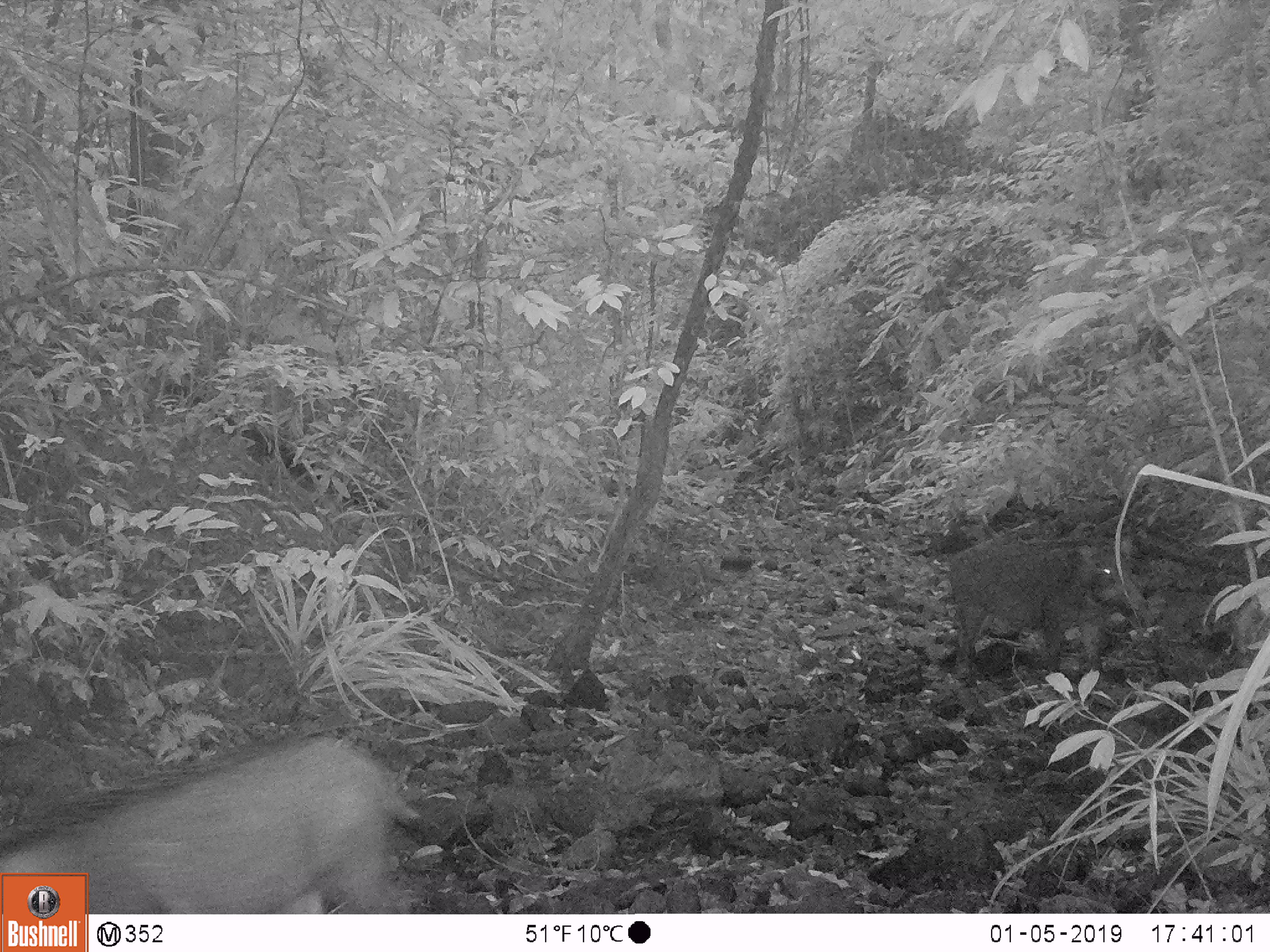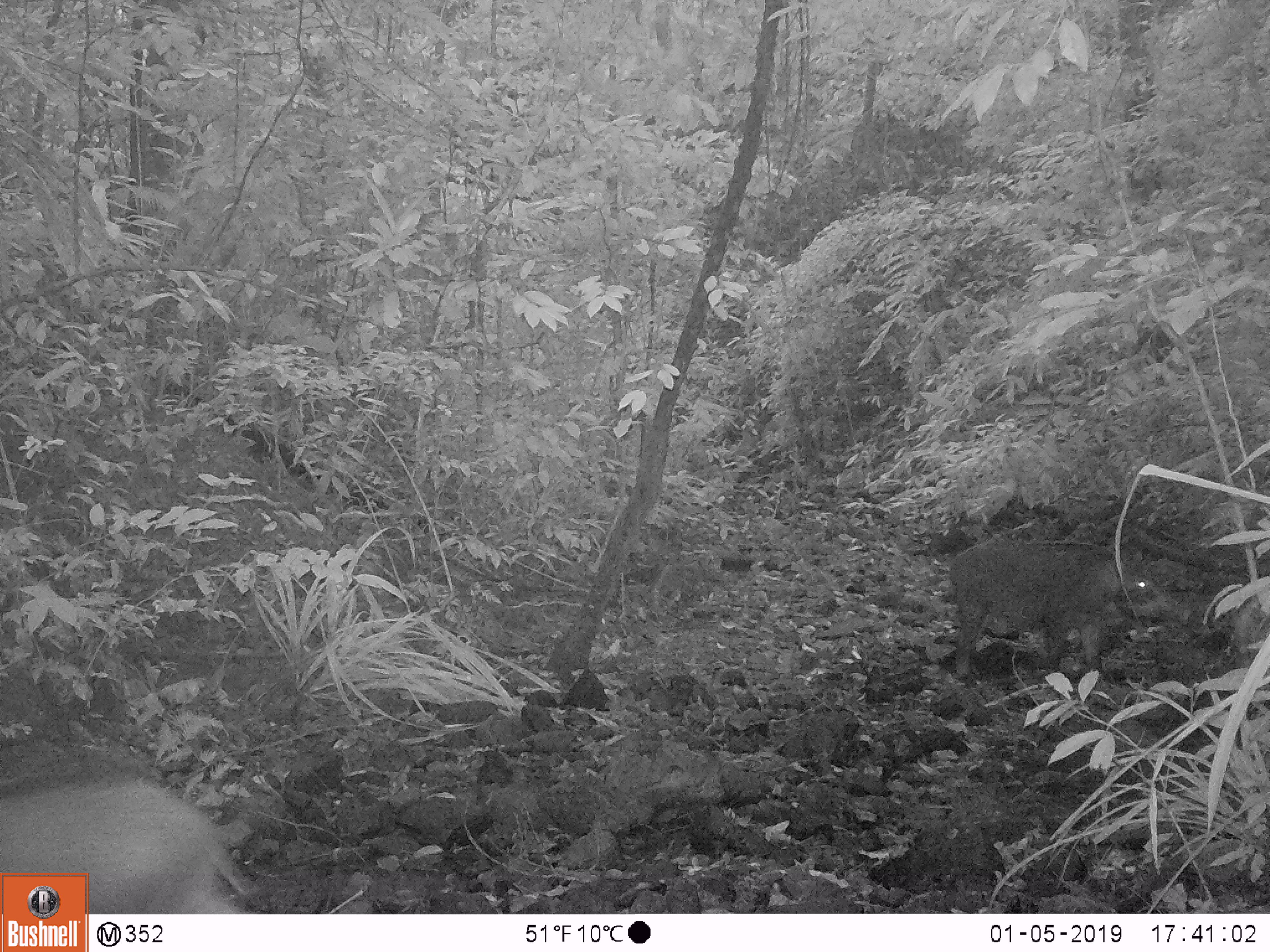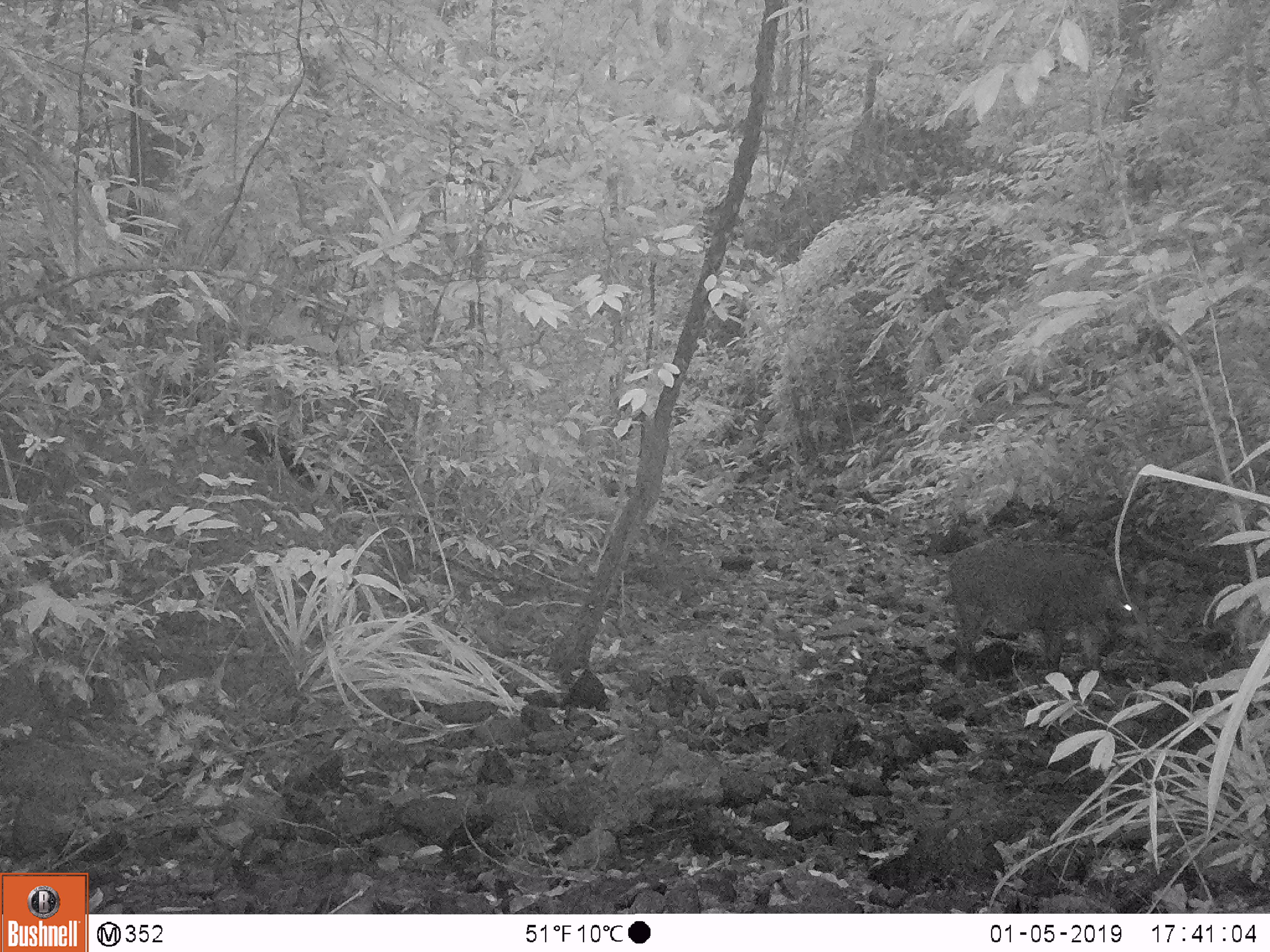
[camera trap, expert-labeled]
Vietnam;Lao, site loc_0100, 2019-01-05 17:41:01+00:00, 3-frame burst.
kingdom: Animalia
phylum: Chordata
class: Mammalia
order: Artiodactyla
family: Suidae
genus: Sus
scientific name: Sus scrofa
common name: eurasian wild pig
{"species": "eurasian wild pig (Sus scrofa)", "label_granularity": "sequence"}